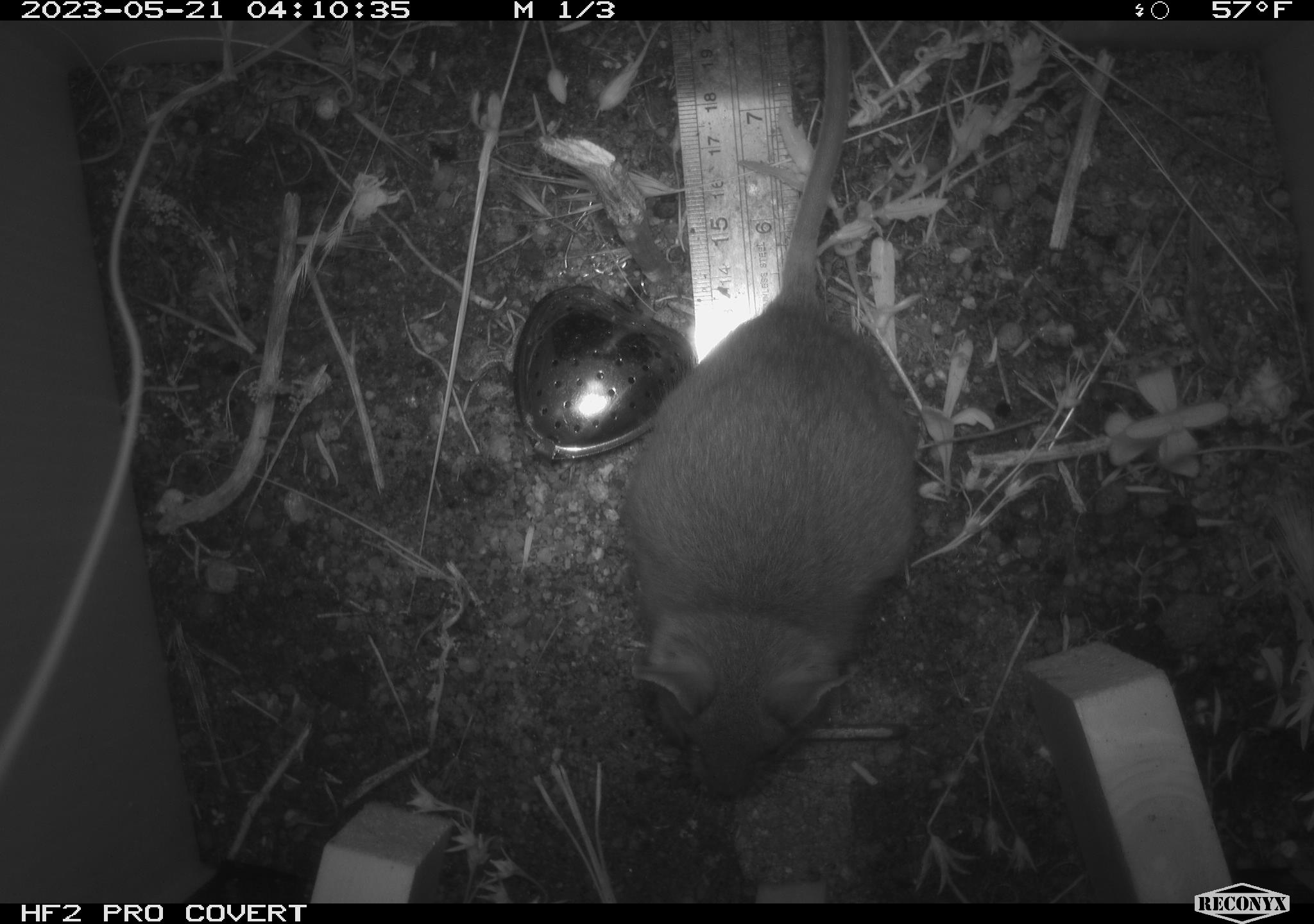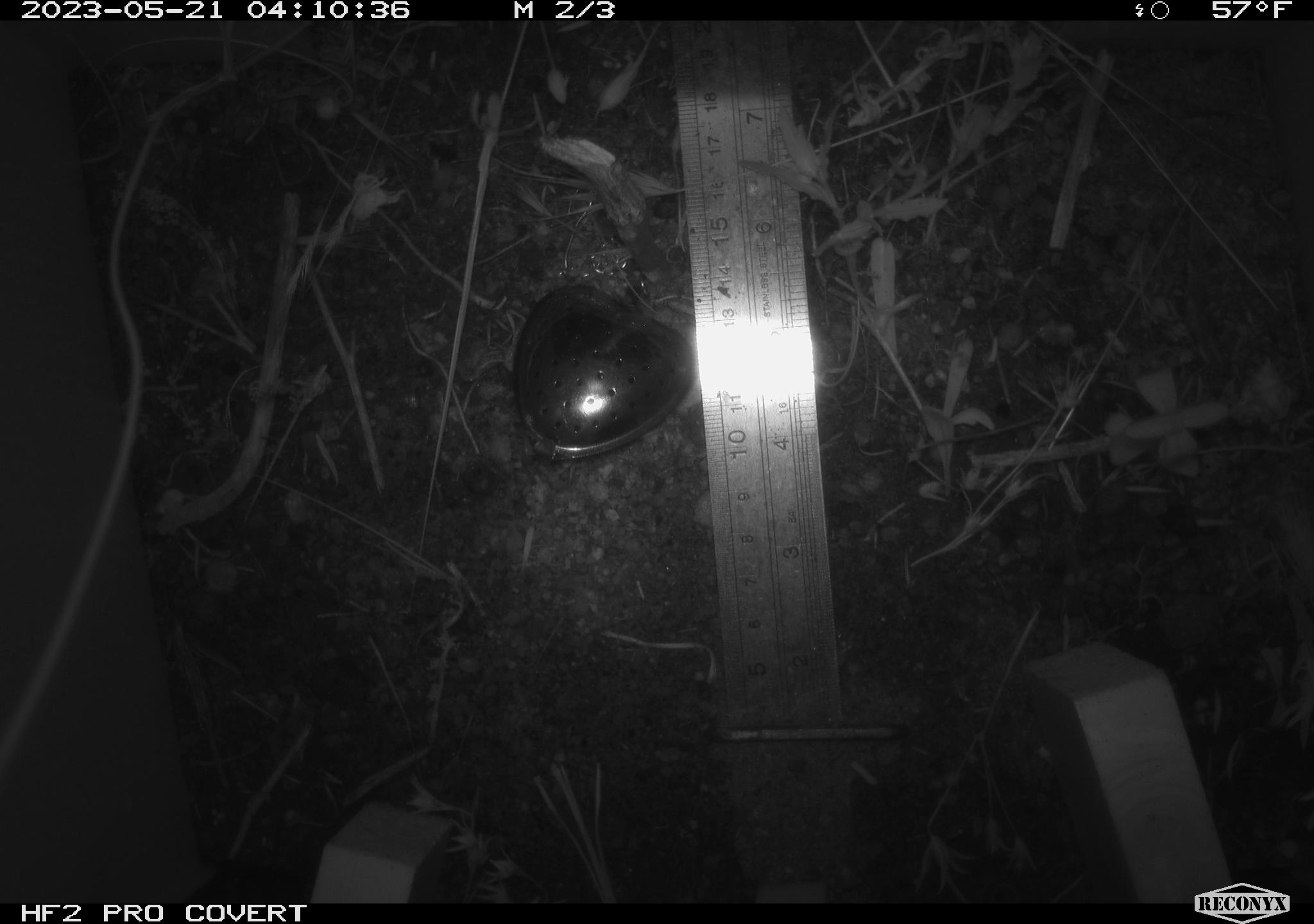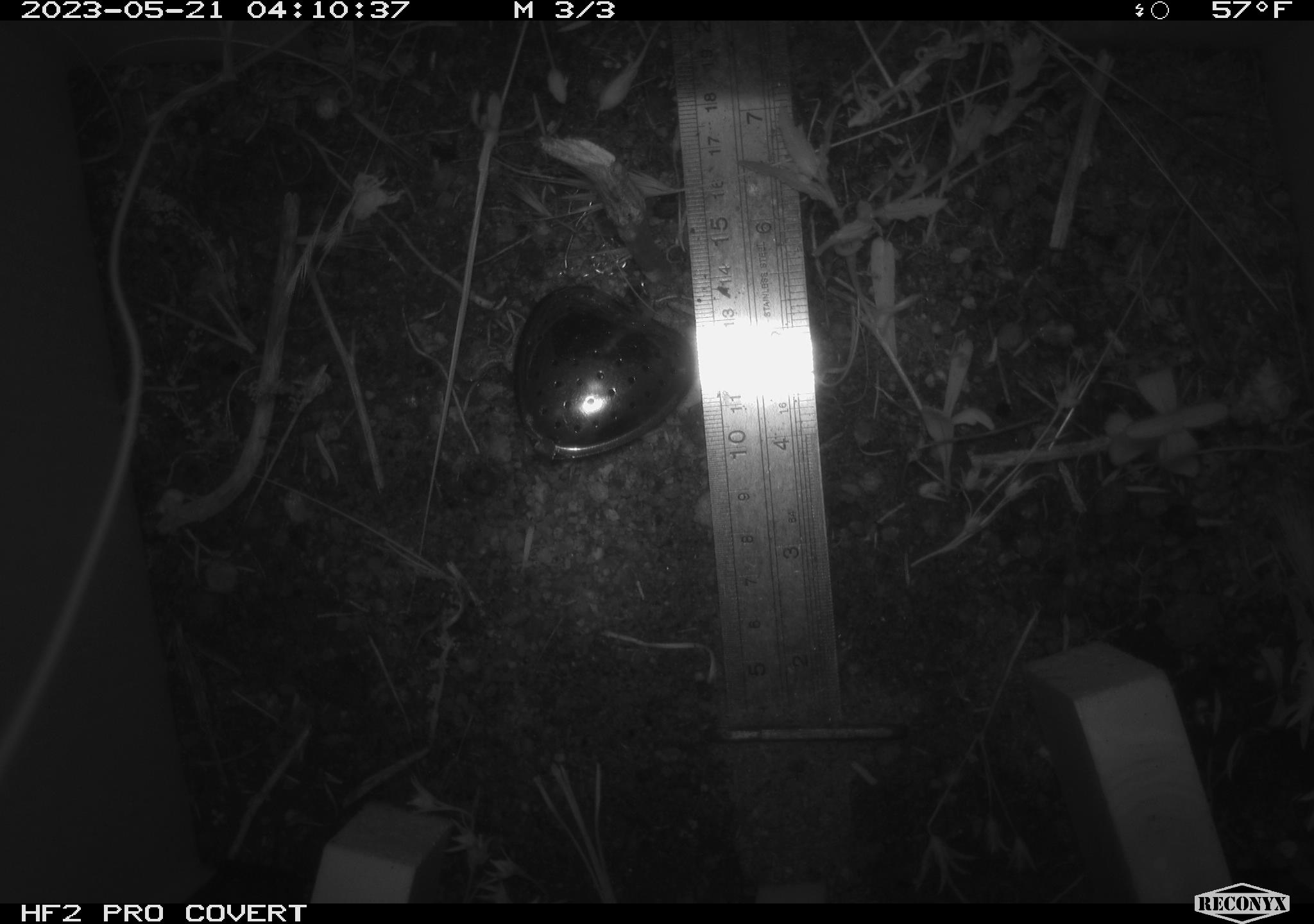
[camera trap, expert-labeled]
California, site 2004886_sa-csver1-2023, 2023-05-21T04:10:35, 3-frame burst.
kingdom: Animalia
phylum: Chordata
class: Mammalia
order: Rodentia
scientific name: Rodentia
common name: mouse species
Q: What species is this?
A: Mouse species (Rodentia).